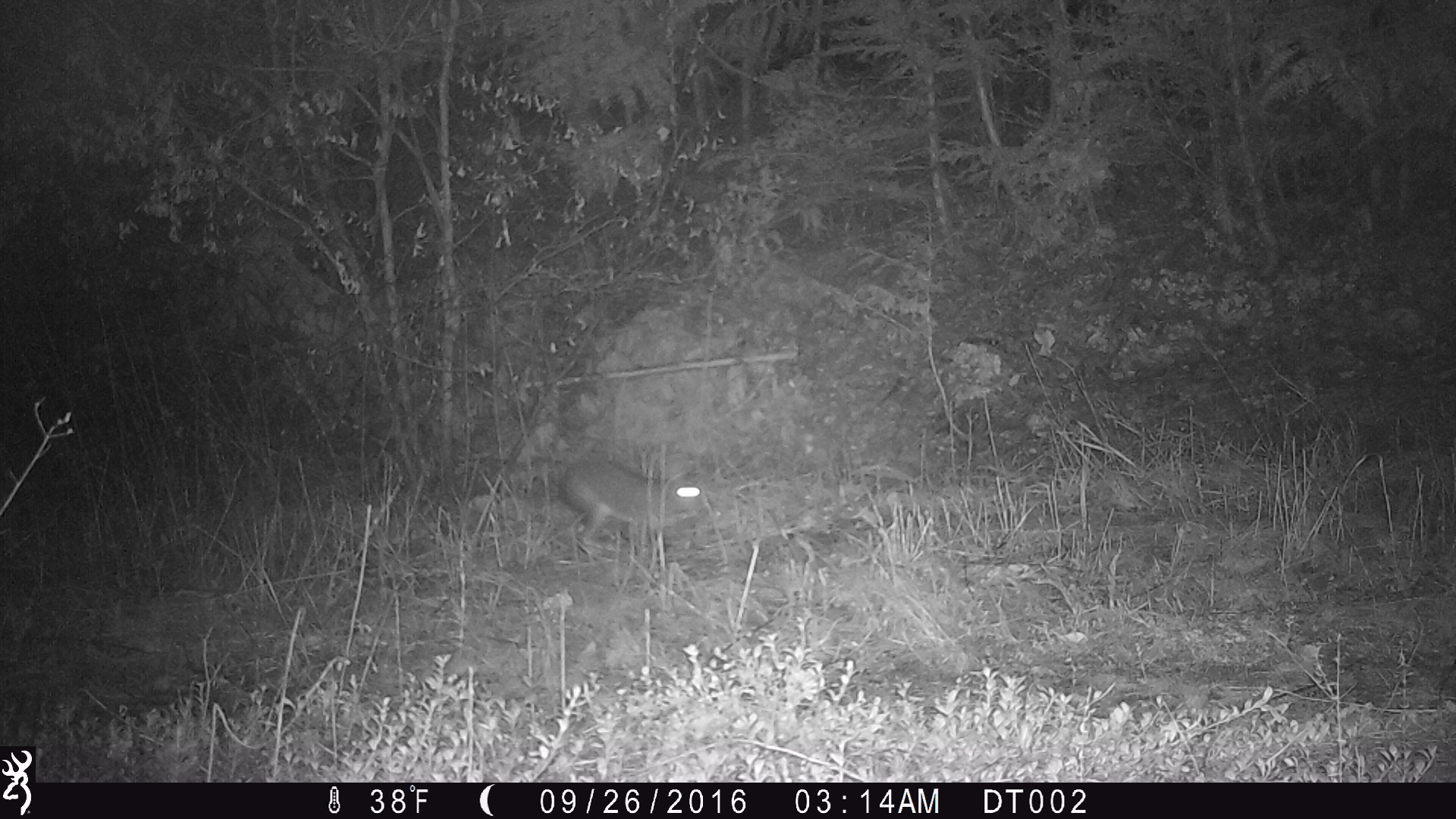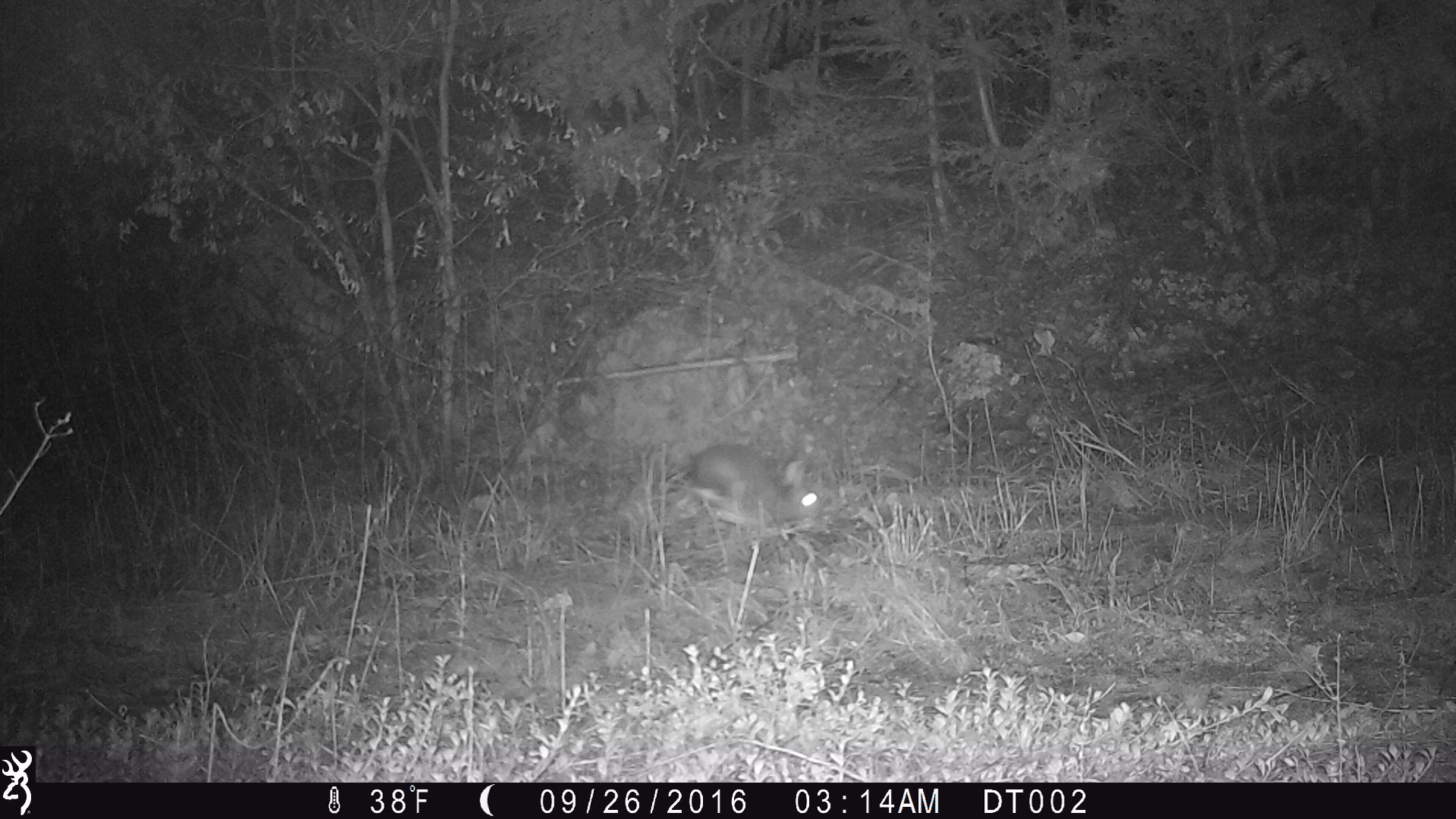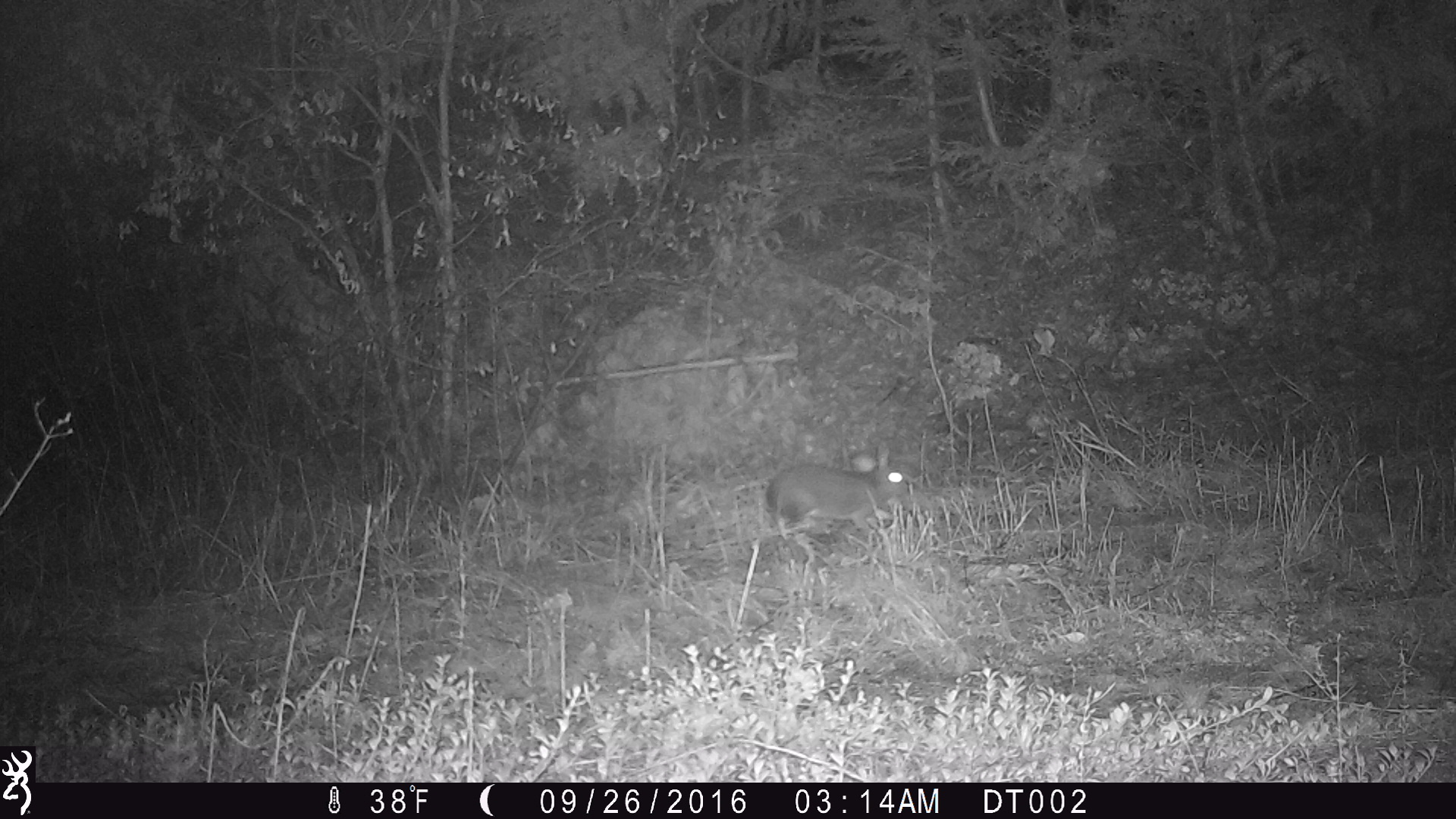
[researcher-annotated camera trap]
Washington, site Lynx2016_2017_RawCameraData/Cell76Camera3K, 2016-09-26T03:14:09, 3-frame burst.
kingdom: Animalia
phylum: Chordata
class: Mammalia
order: Lagomorpha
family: Leporidae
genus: Lepus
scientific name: Lepus americanus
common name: snowshoe hare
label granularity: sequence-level